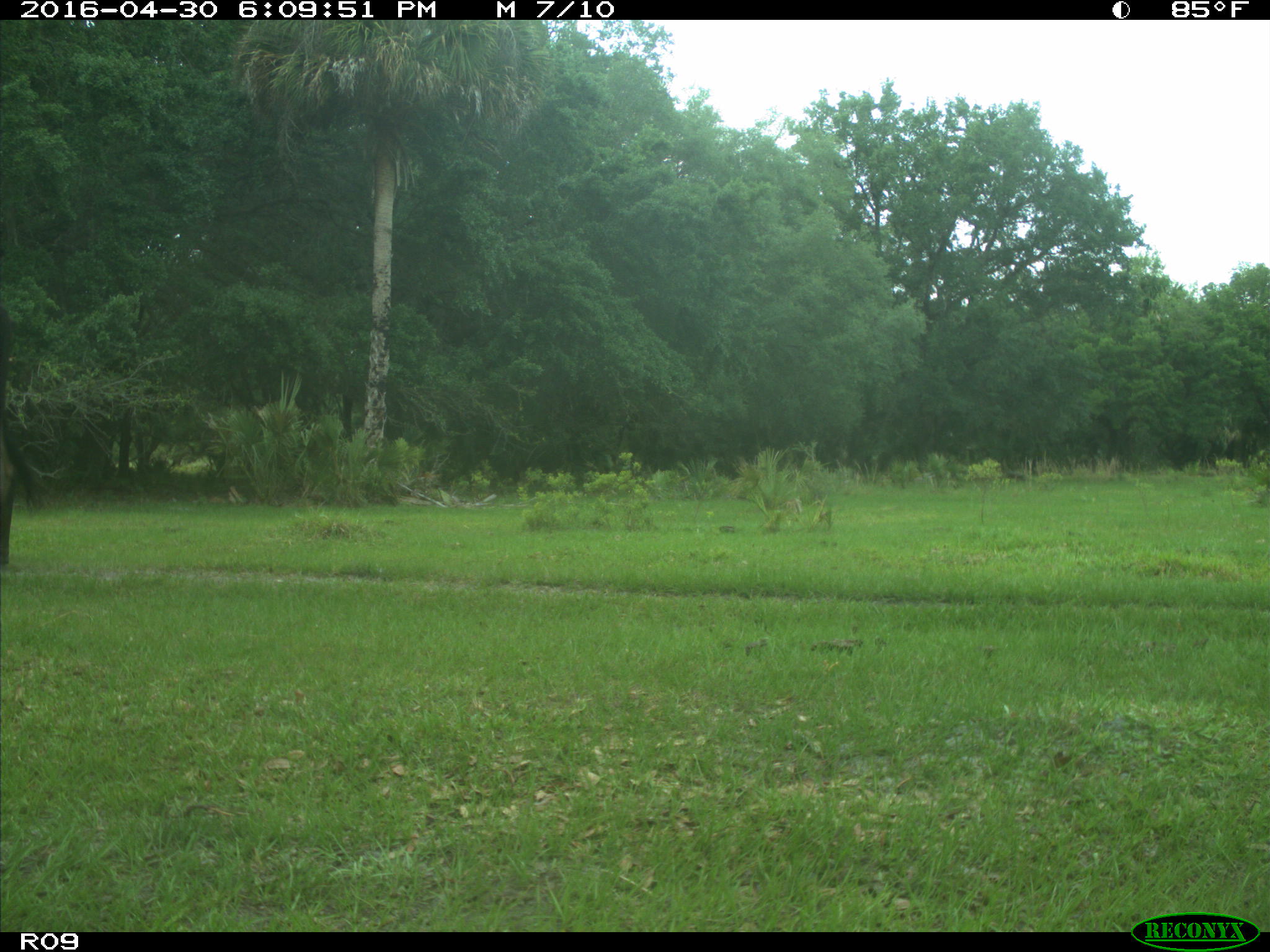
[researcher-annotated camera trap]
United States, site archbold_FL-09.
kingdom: Animalia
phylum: Chordata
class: Mammalia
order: Artiodactyla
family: Bovidae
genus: Bos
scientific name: Bos taurus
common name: domestic cow